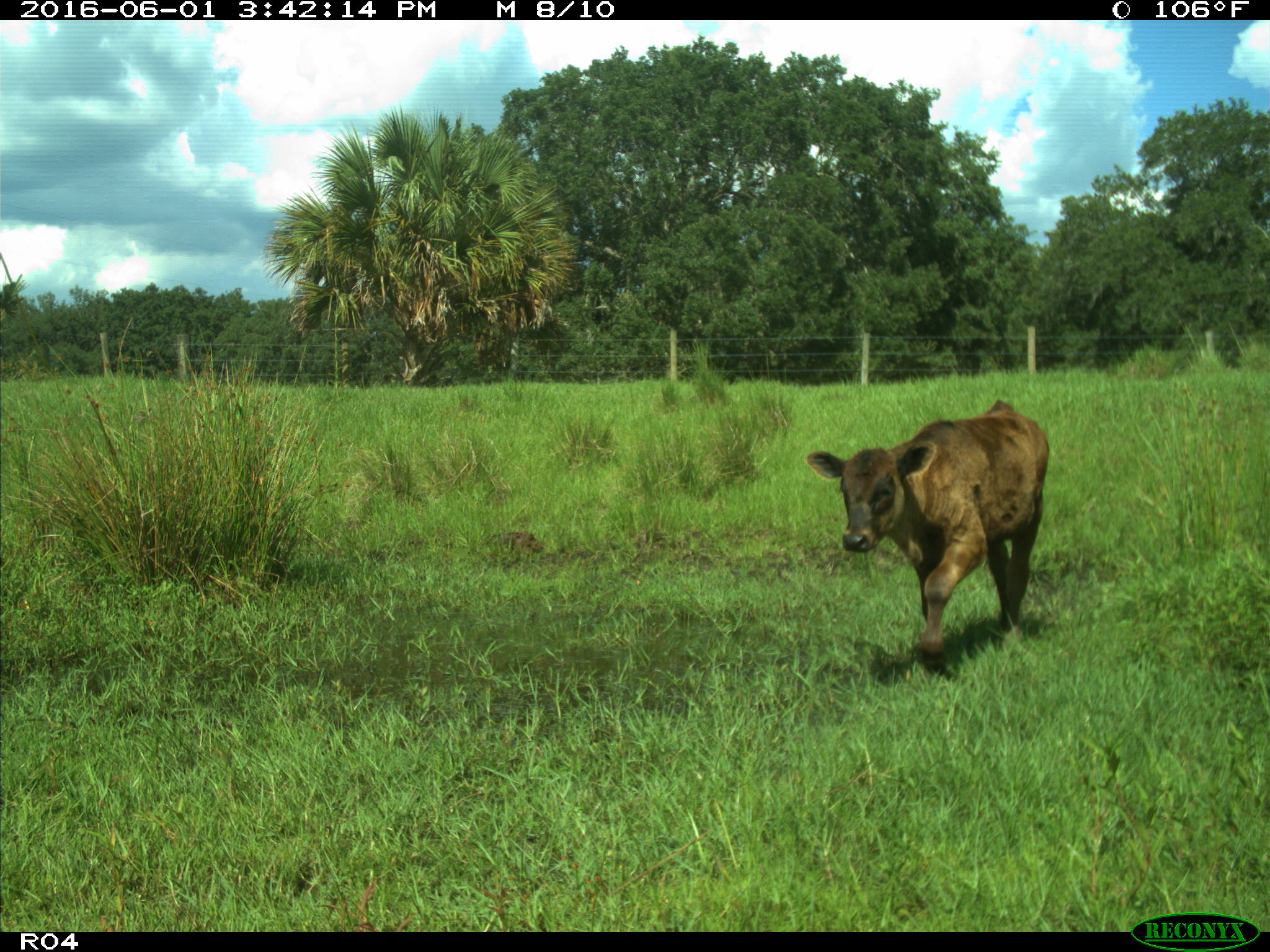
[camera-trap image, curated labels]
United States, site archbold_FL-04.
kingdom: Animalia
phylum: Chordata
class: Mammalia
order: Artiodactyla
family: Bovidae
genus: Bos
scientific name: Bos taurus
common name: domestic cow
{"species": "Bos taurus (domestic cow)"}